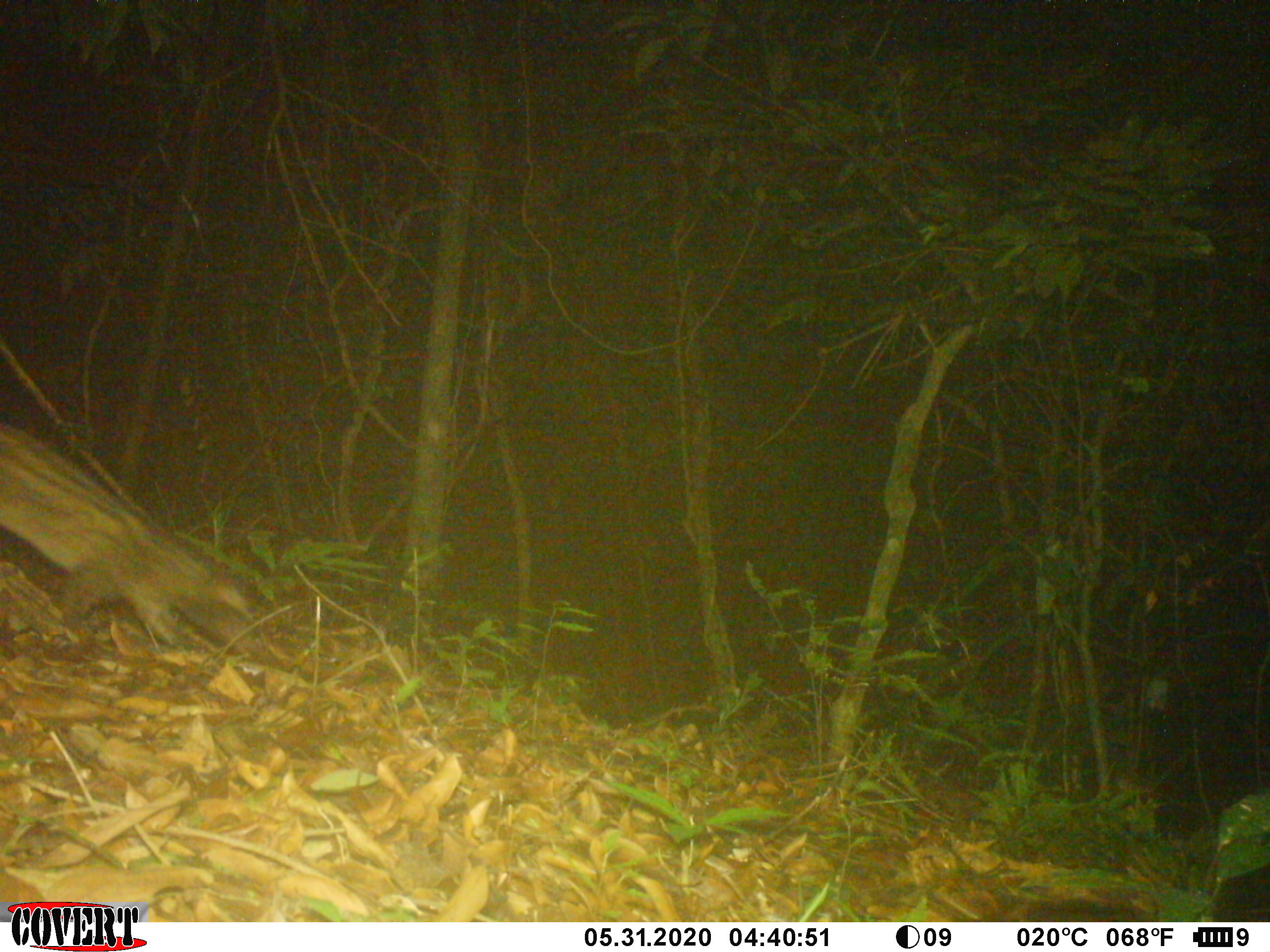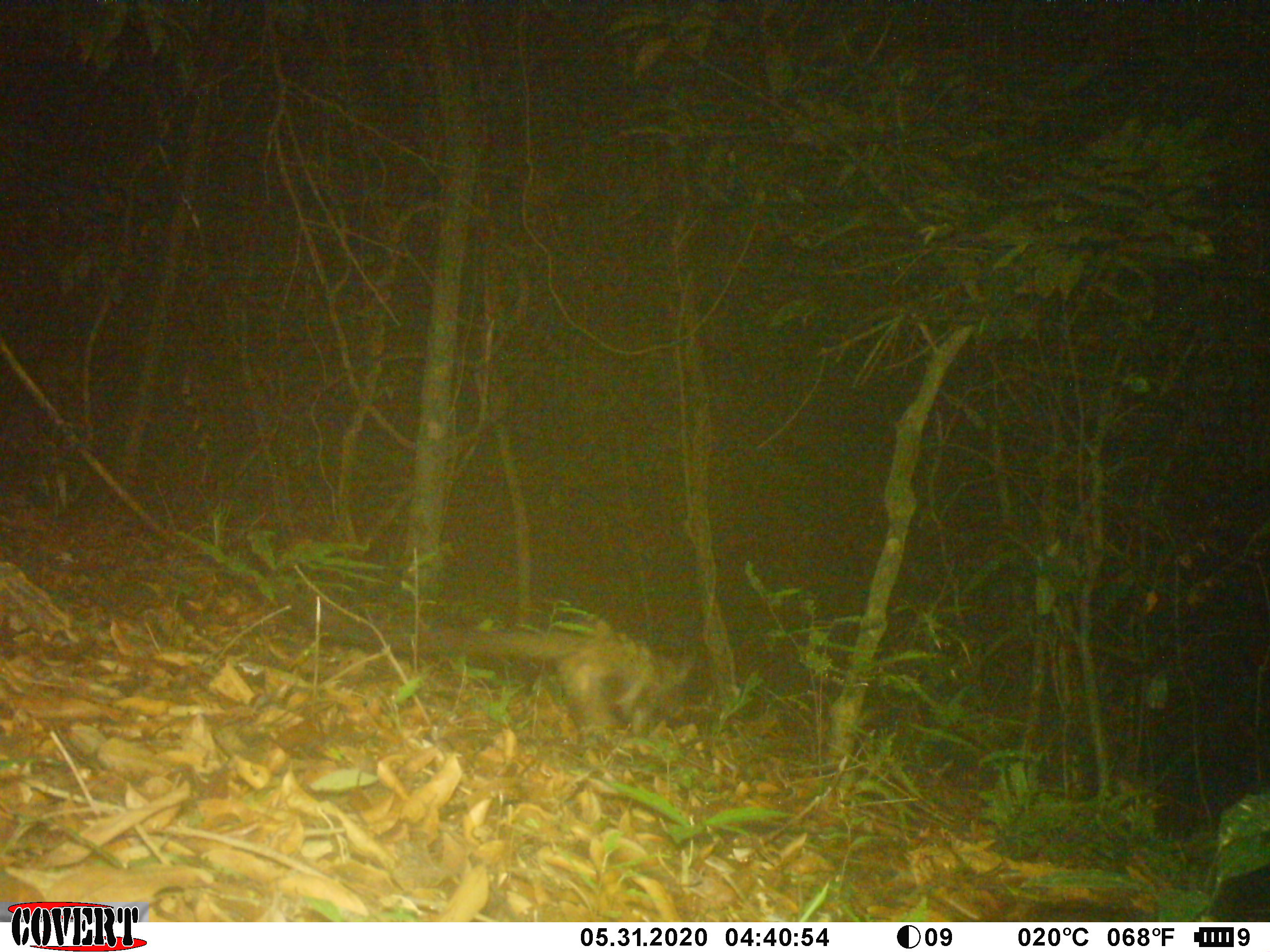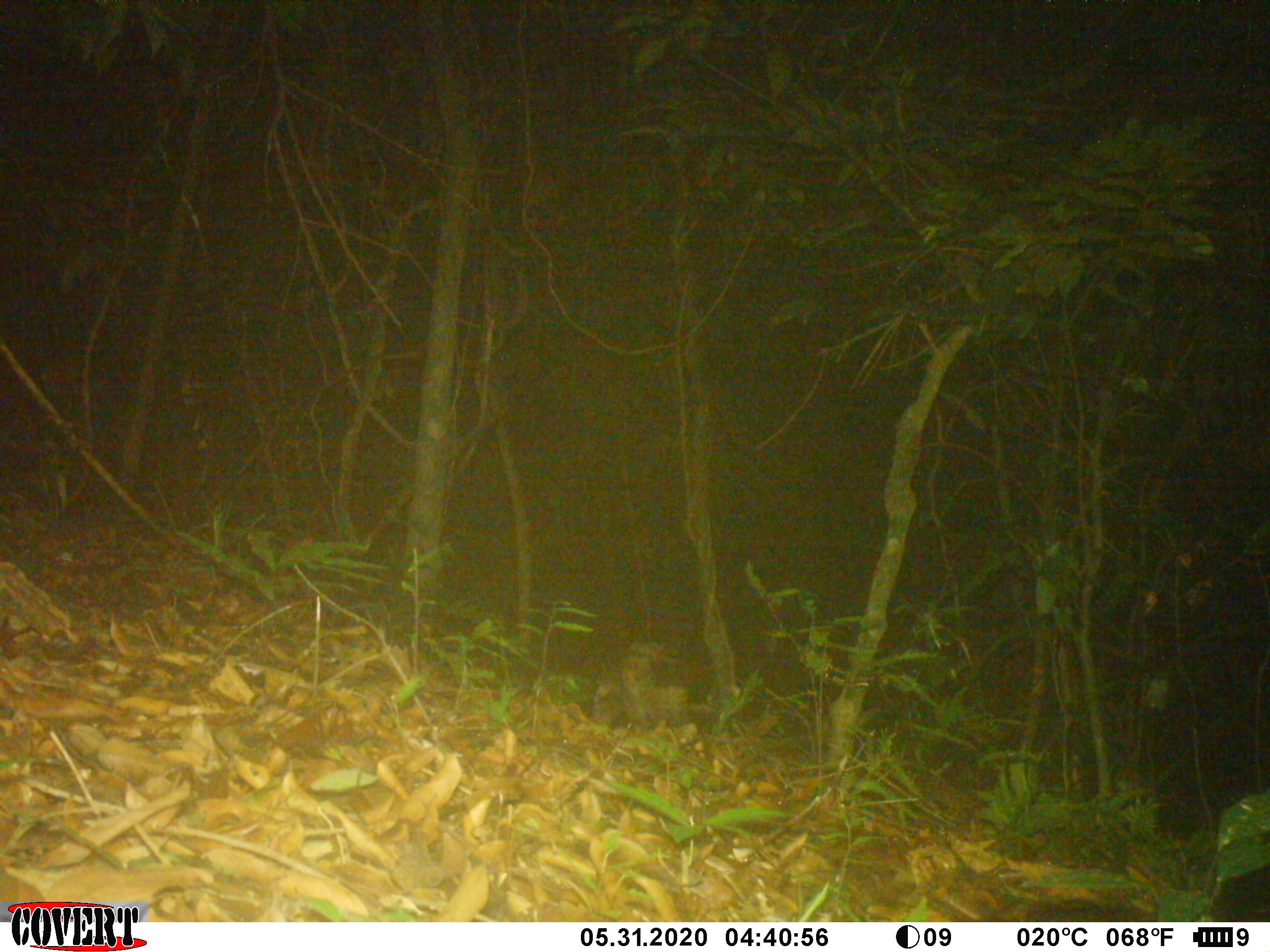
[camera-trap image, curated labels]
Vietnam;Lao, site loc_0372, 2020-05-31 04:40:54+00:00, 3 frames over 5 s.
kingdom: Animalia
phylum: Chordata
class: Mammalia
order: Carnivora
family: Viverridae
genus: Paradoxurus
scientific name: Paradoxurus hermaphroditus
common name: common palm civet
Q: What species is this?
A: Common palm civet (Paradoxurus hermaphroditus).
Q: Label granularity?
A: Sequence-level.